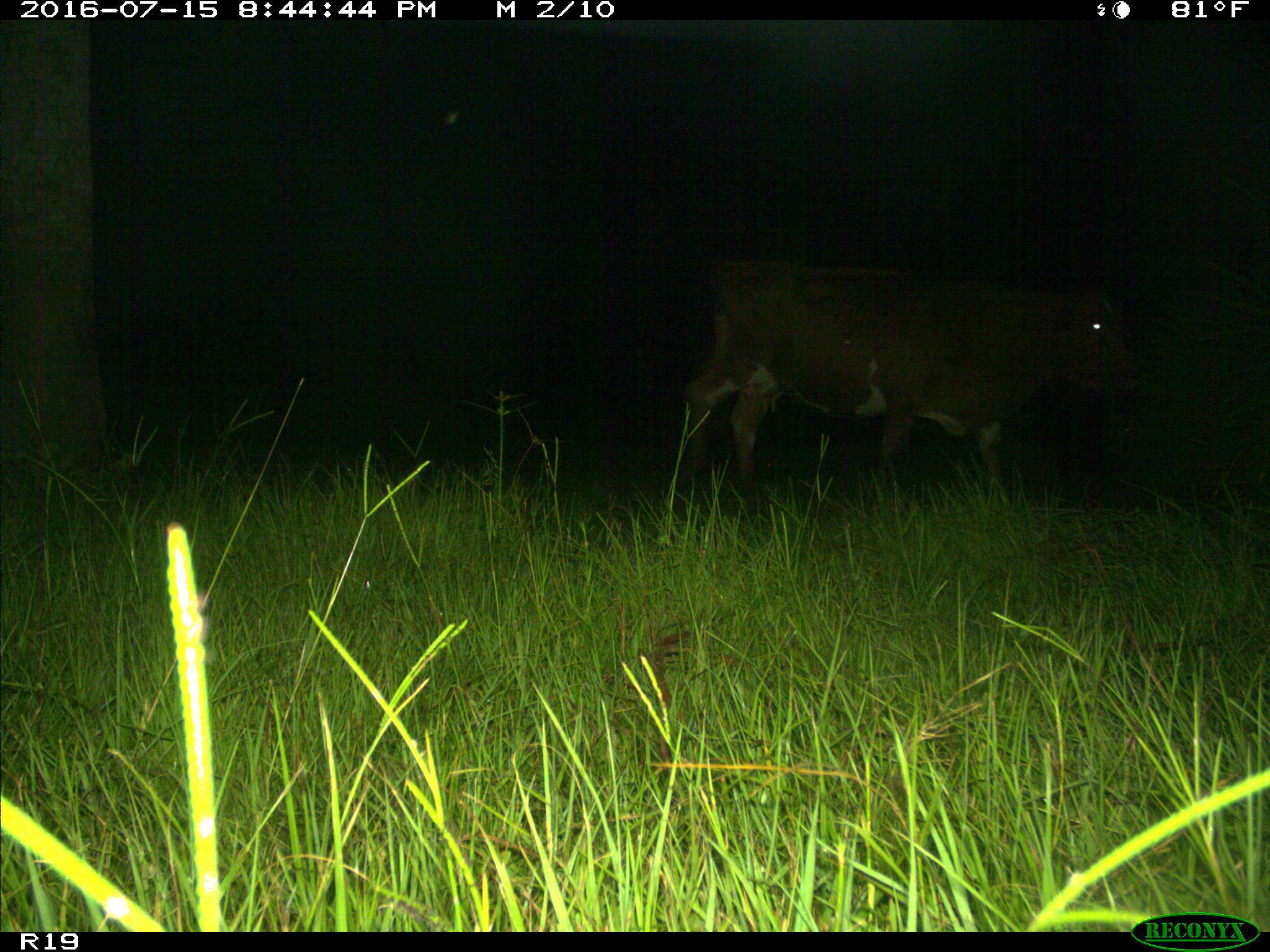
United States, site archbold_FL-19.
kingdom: Animalia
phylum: Chordata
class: Mammalia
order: Artiodactyla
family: Bovidae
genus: Bos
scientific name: Bos taurus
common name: domestic cow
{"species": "Bos taurus (domestic cow)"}